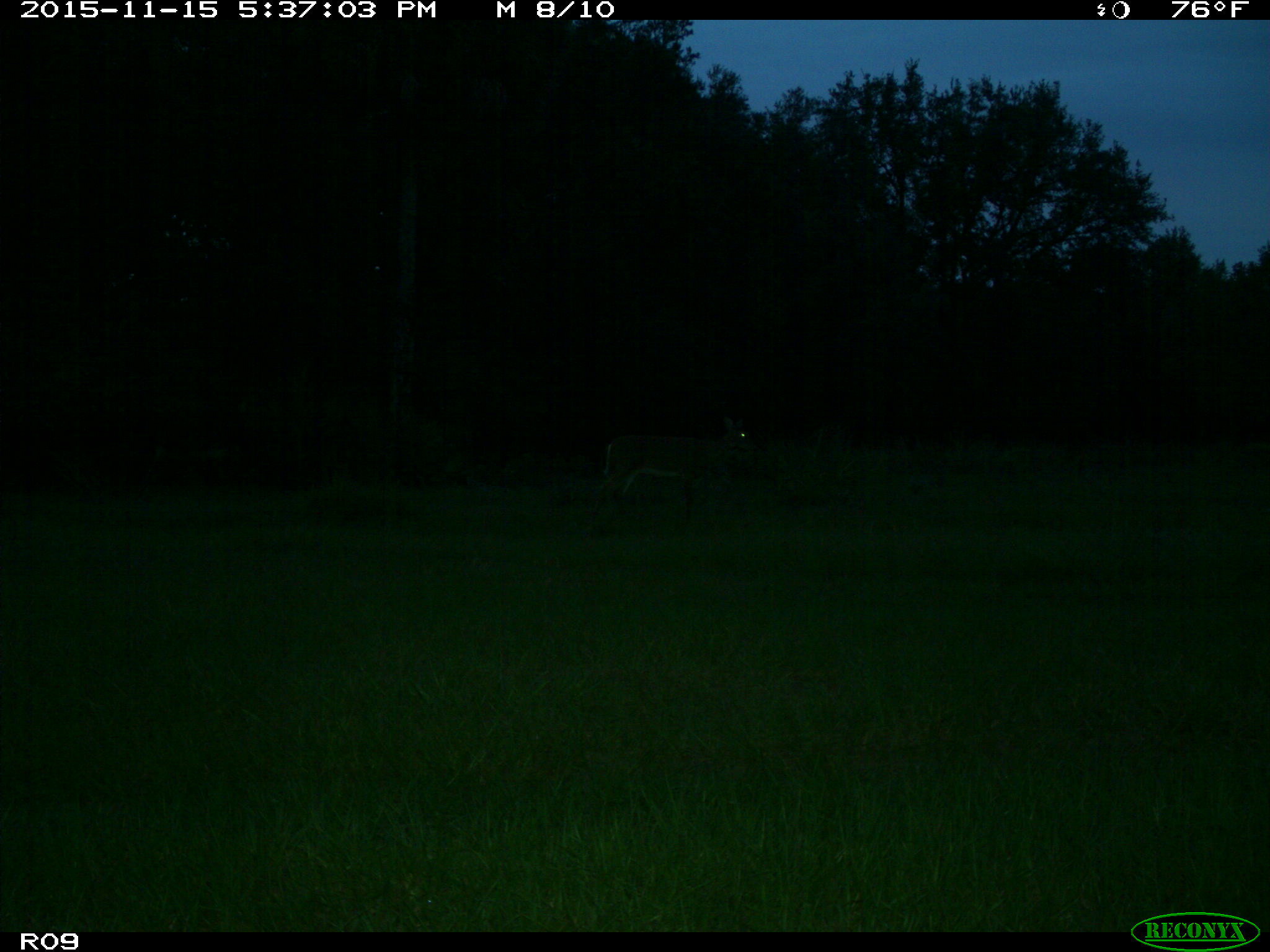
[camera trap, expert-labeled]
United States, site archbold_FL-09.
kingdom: Animalia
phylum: Chordata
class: Mammalia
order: Artiodactyla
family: Cervidae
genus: Odocoileus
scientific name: Odocoileus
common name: deer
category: unidentified deer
Unidentified deer (deer) (Odocoileus).